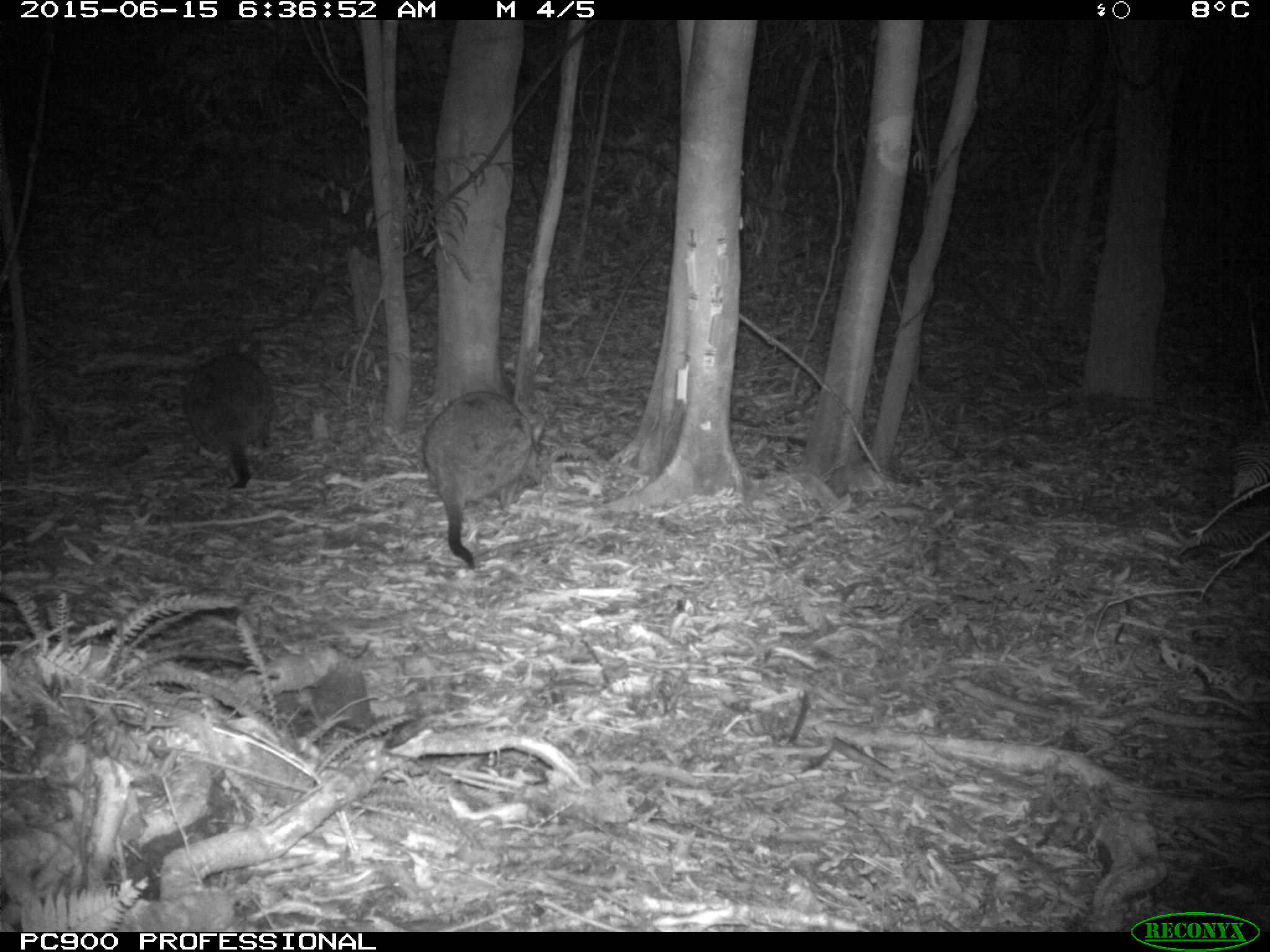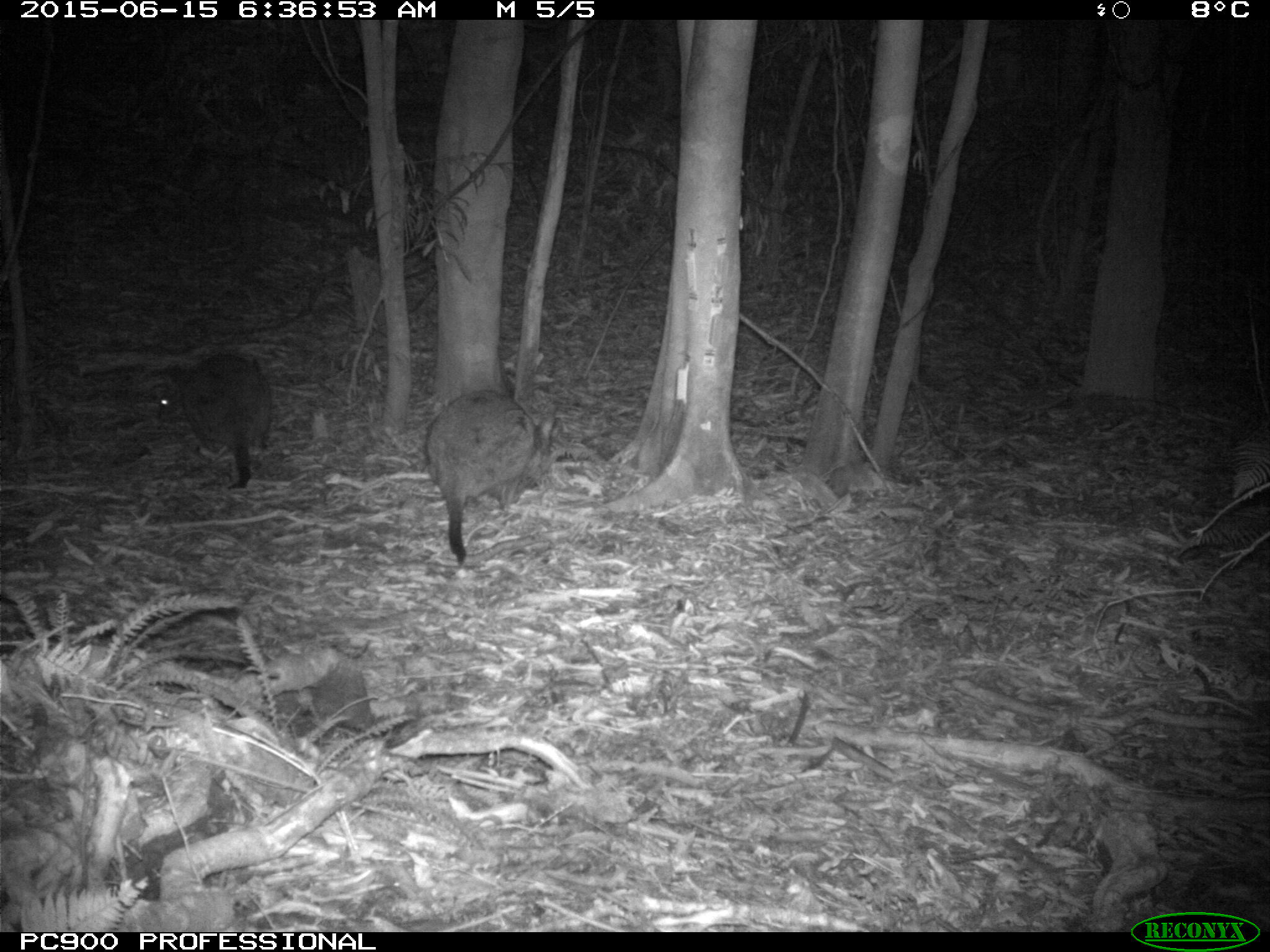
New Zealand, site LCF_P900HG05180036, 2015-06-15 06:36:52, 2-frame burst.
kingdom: Animalia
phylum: Chordata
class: Mammalia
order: Diprotodontia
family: Macropodidae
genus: Notamacropus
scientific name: Notamacropus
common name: wallaby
Wallaby (Notamacropus).